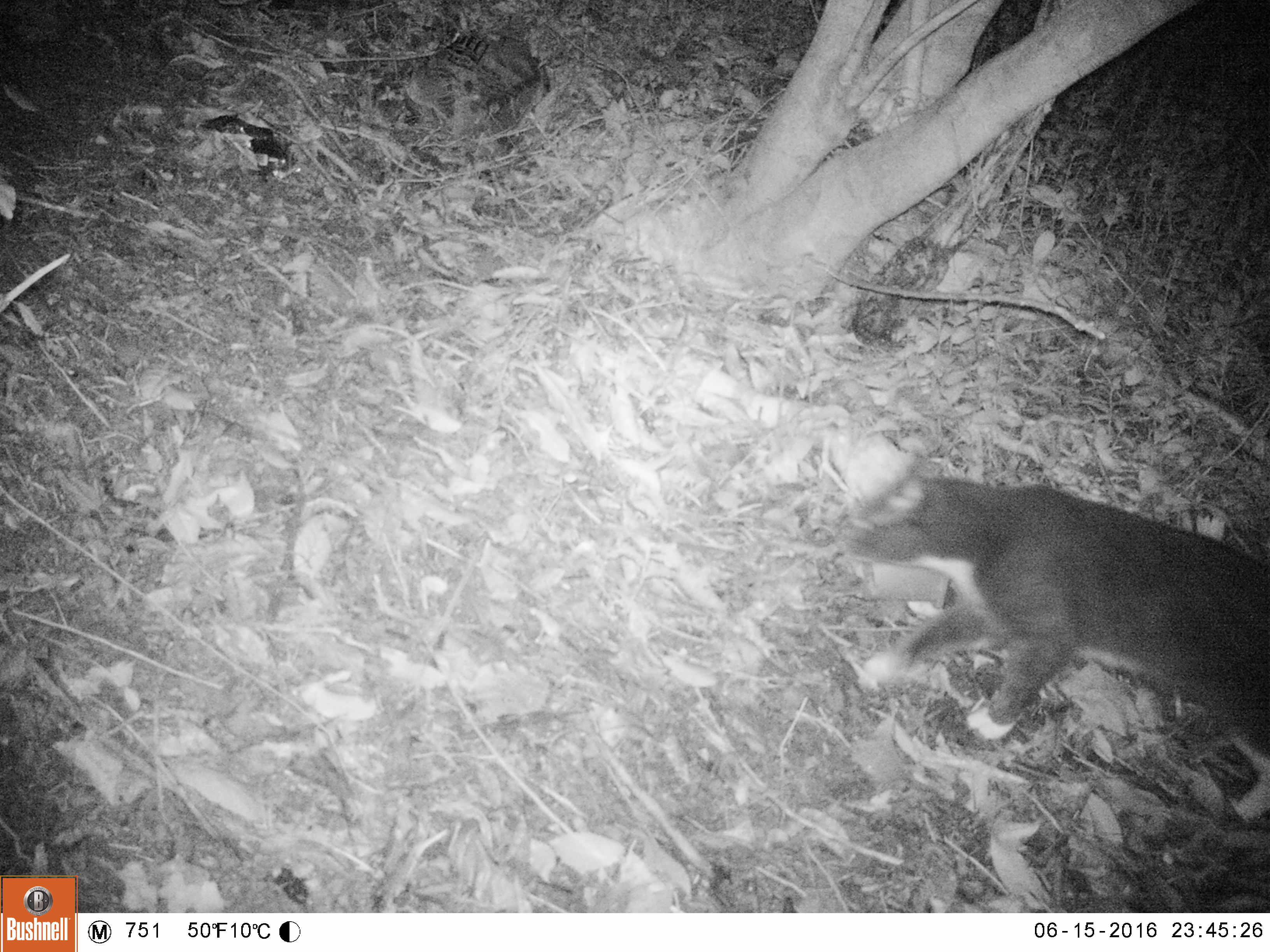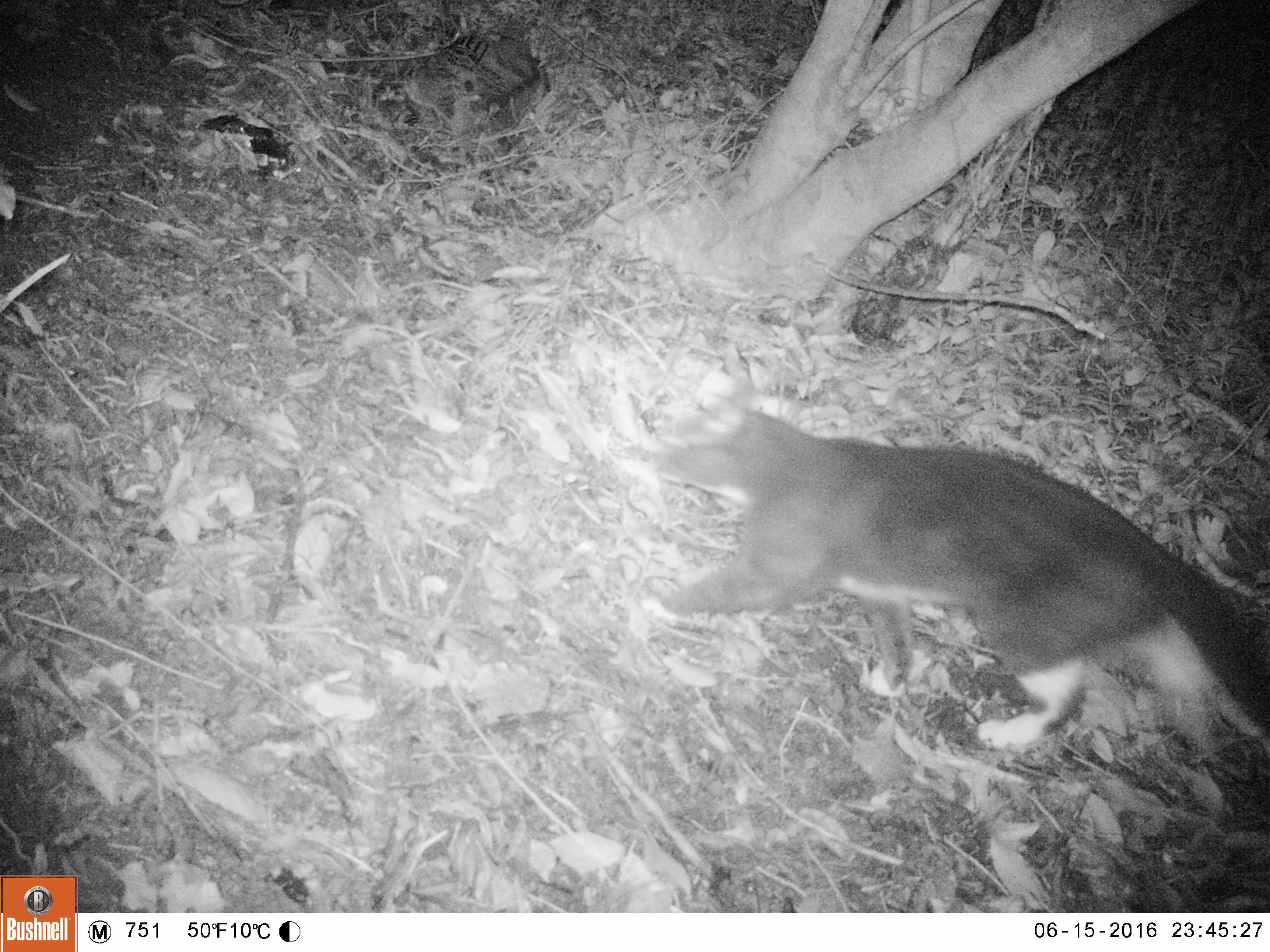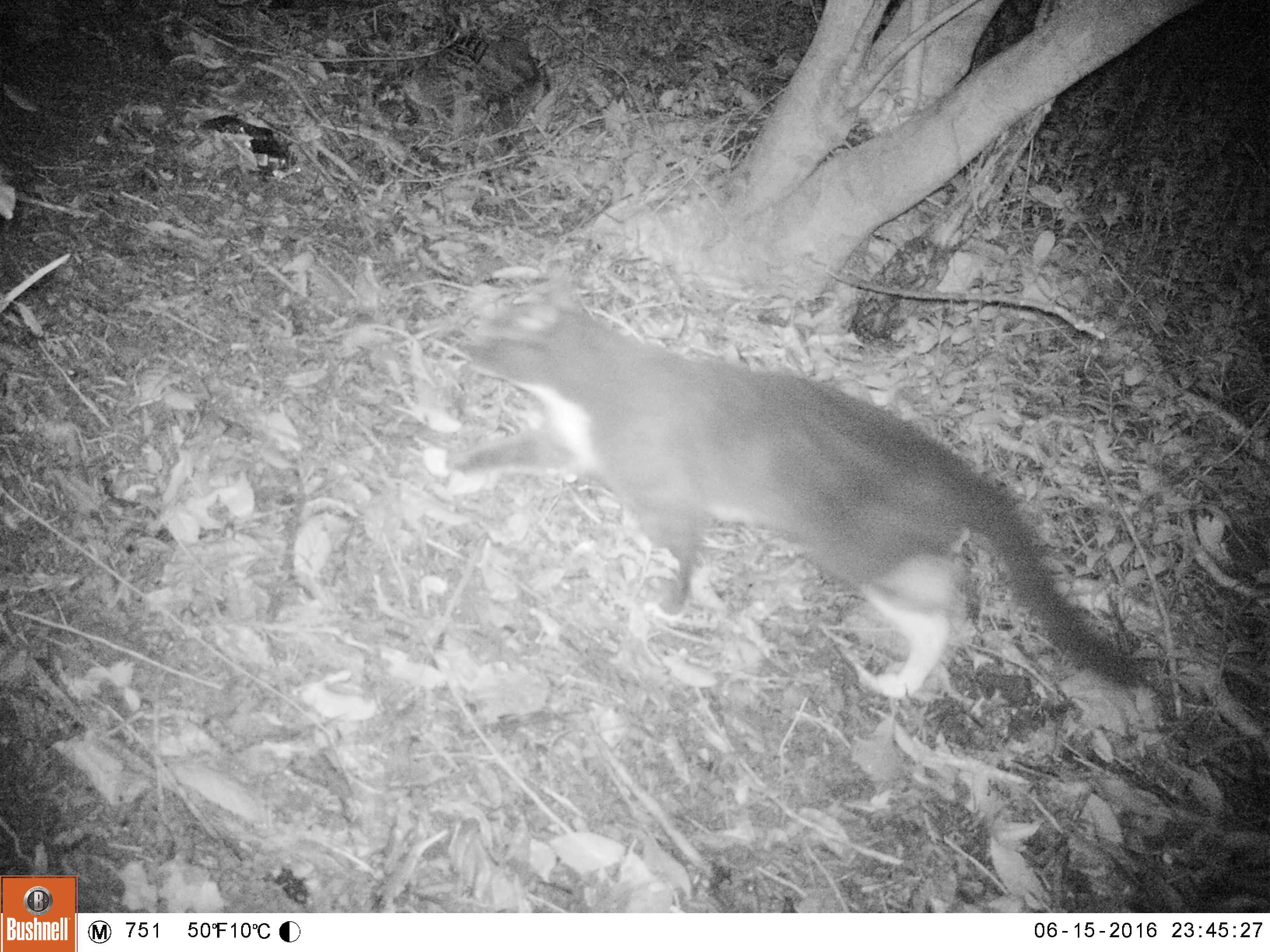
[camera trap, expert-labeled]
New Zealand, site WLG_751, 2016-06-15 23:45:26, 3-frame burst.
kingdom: Animalia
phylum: Chordata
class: Mammalia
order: Carnivora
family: Felidae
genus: Felis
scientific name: Felis catus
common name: domestic cat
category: cat